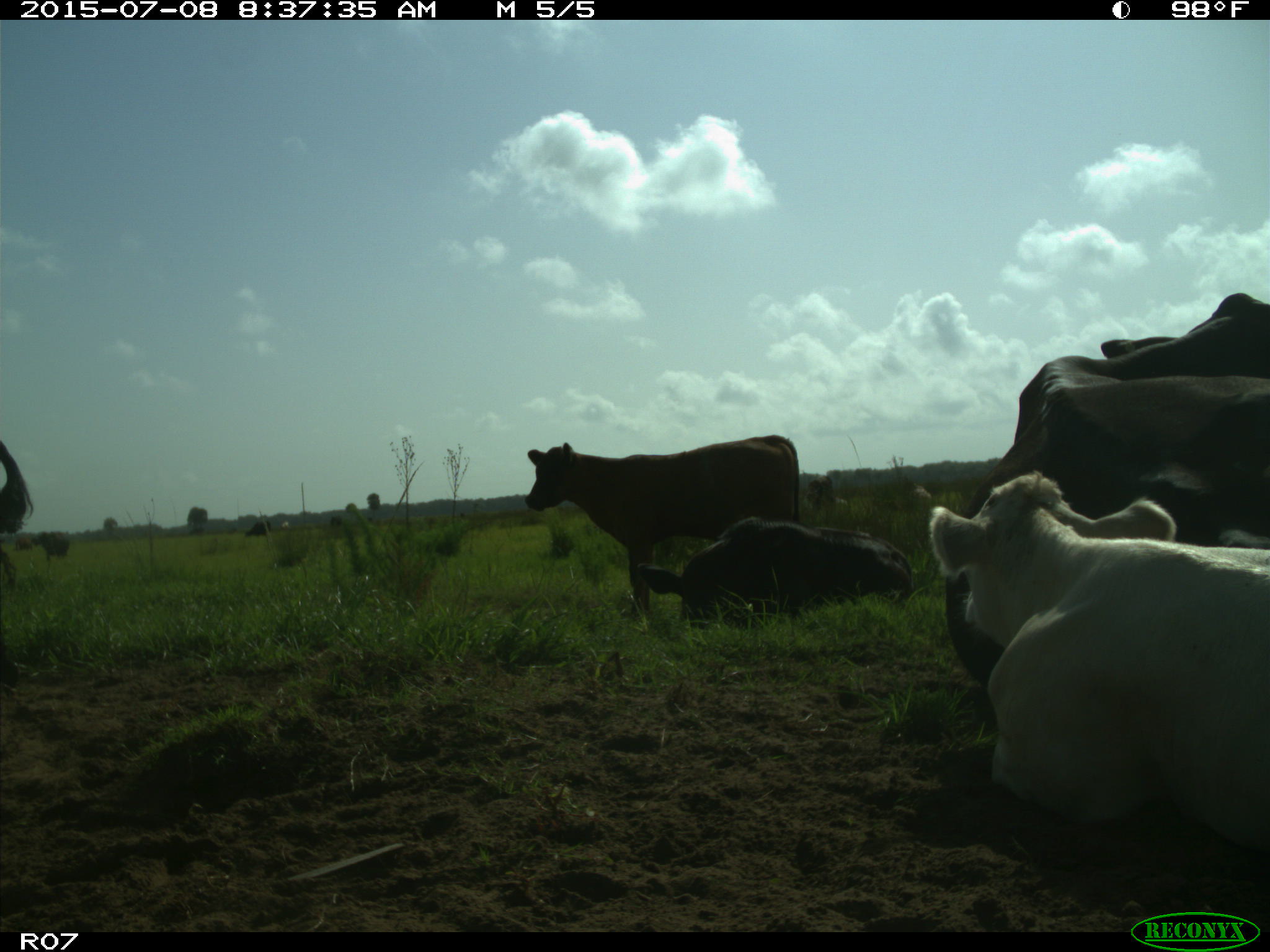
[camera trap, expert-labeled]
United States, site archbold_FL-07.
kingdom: Animalia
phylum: Chordata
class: Mammalia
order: Artiodactyla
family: Bovidae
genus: Bos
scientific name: Bos taurus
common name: domestic cow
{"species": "Bos taurus (domestic cow)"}